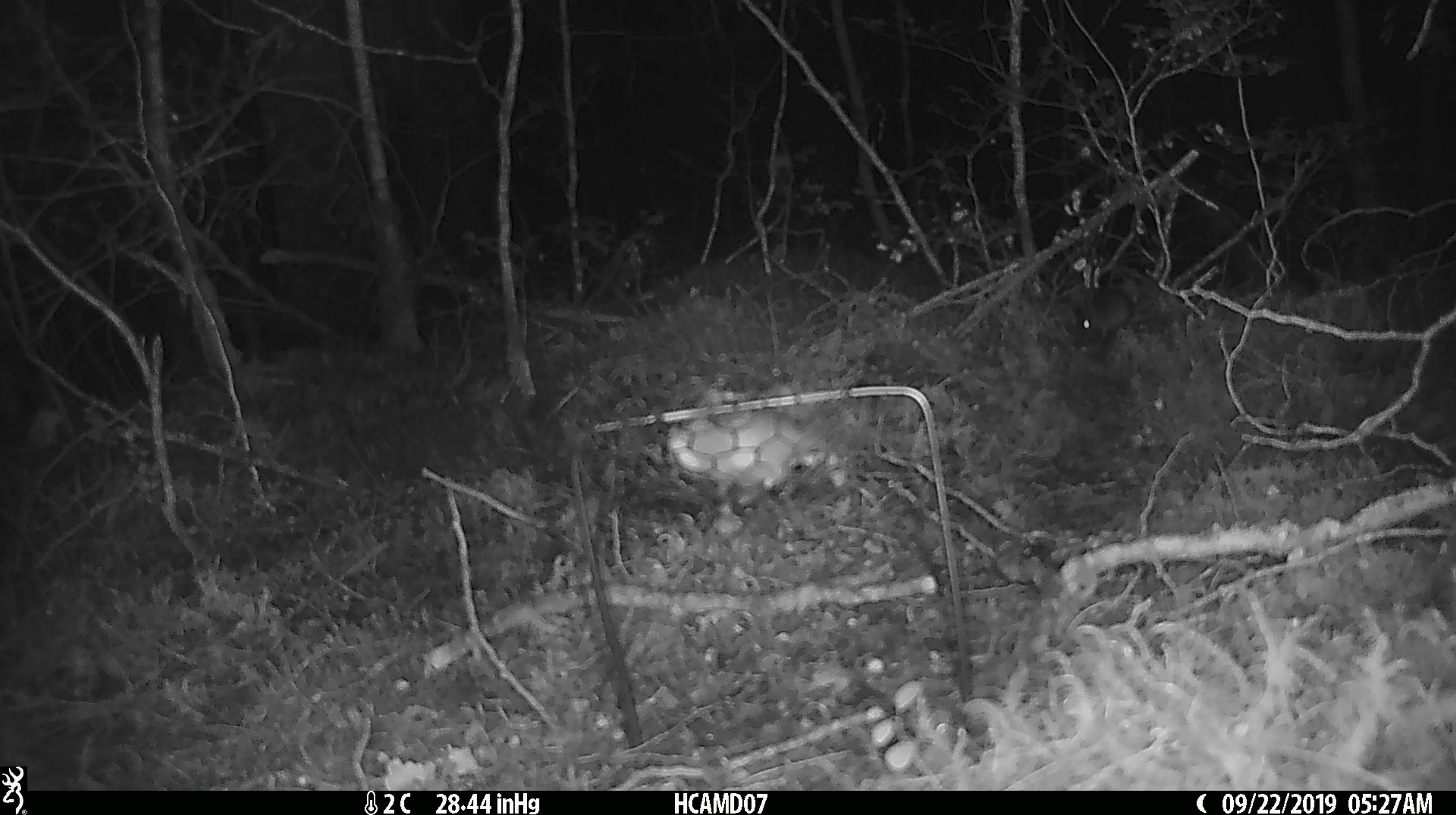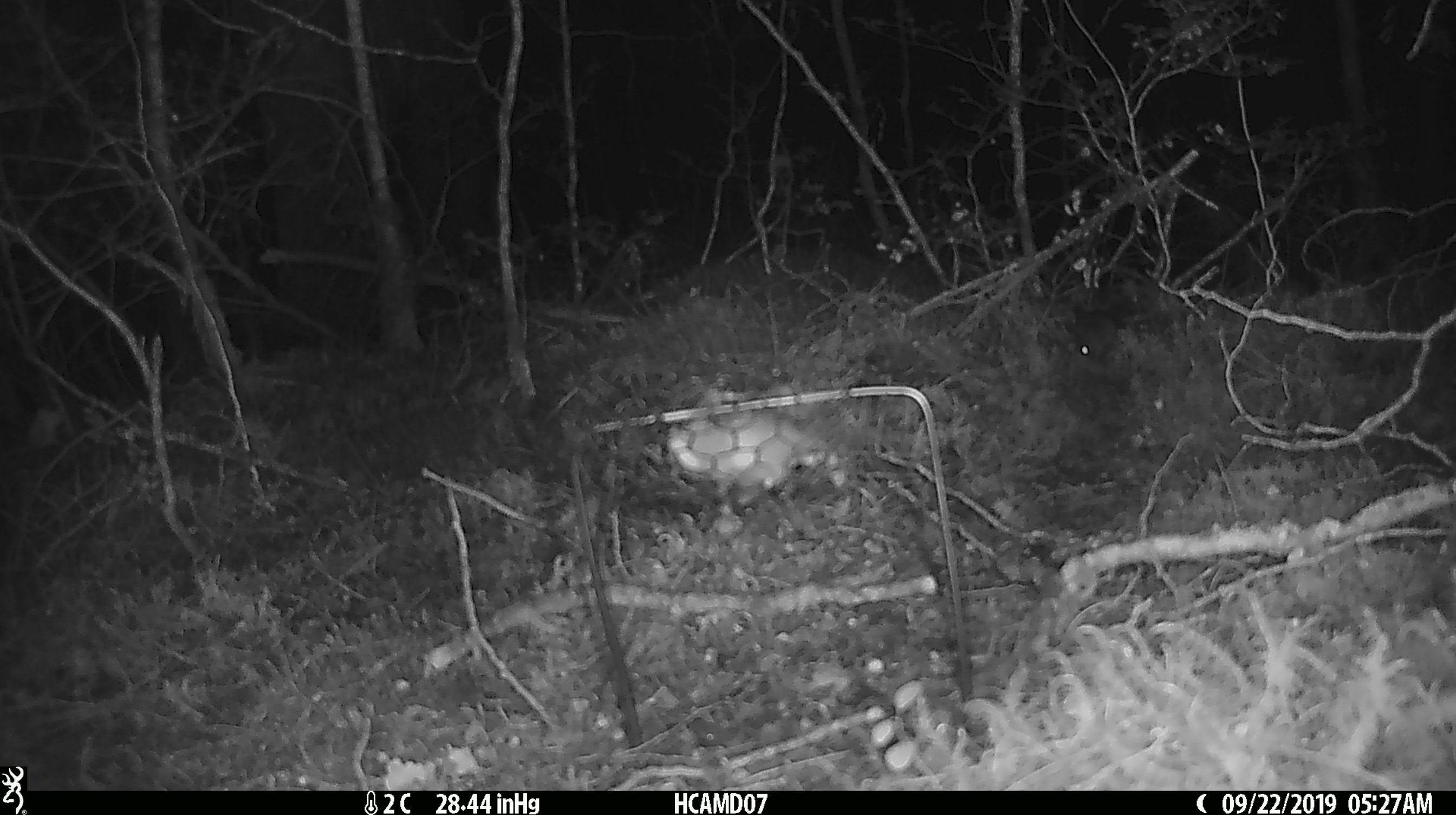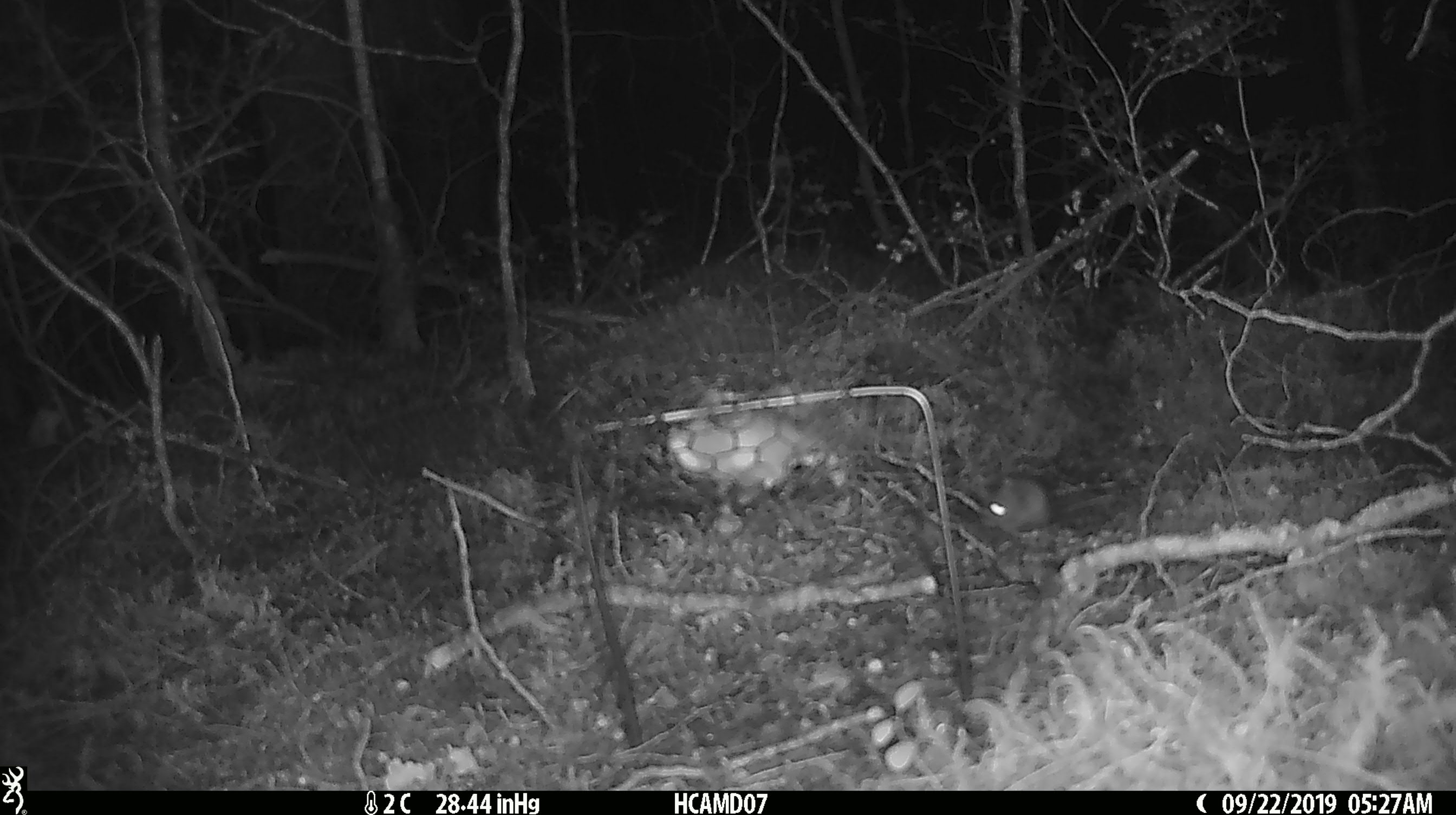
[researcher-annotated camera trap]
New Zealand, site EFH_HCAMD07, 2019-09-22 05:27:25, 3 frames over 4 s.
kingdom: Animalia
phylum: Chordata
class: Mammalia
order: Rodentia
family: Muridae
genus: Mus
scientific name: Mus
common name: mouse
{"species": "mouse (Mus)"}